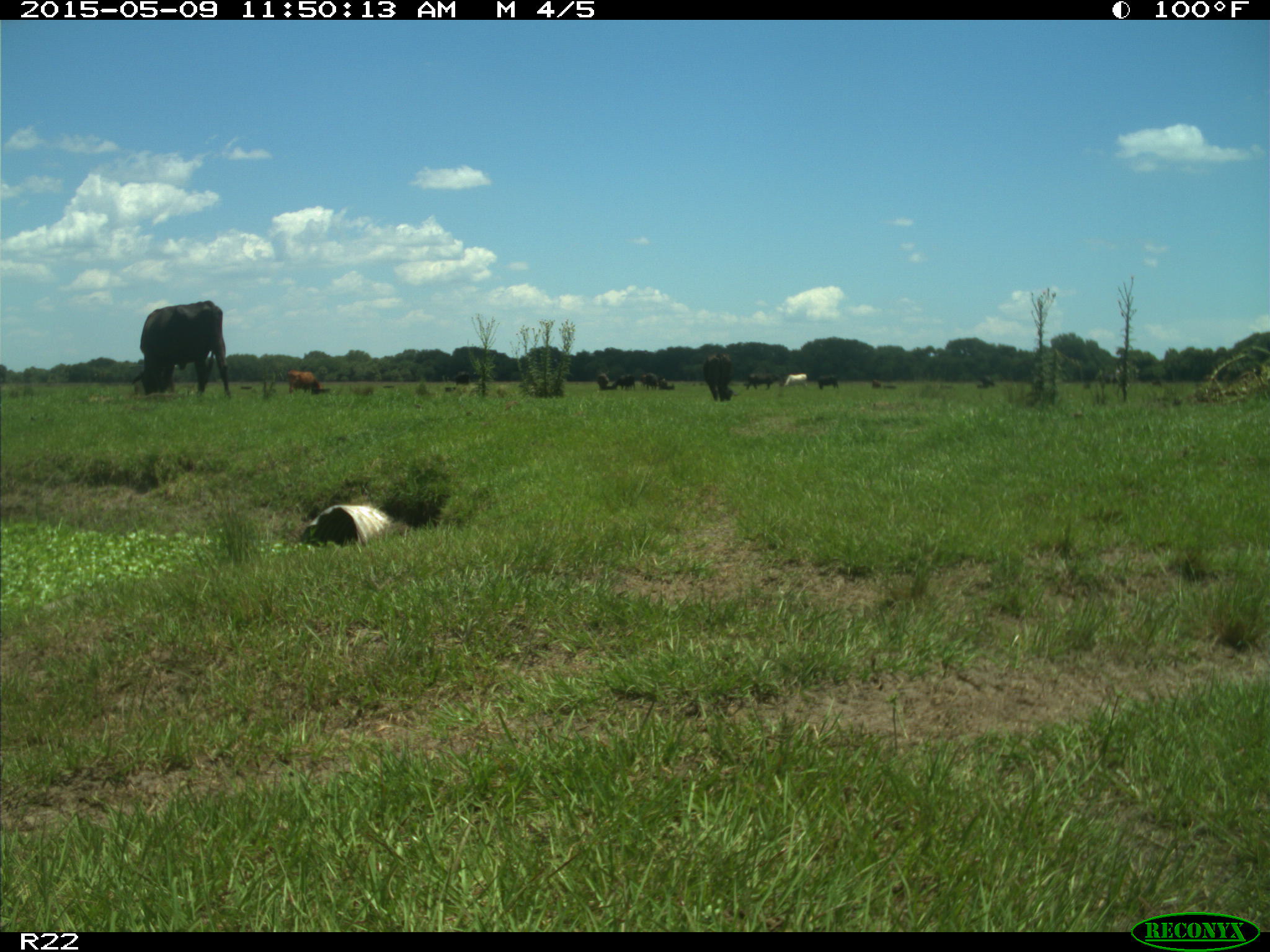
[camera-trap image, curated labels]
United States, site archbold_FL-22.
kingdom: Animalia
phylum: Chordata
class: Mammalia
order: Artiodactyla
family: Bovidae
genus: Bos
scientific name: Bos taurus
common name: domestic cow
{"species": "Bos taurus (domestic cow)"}